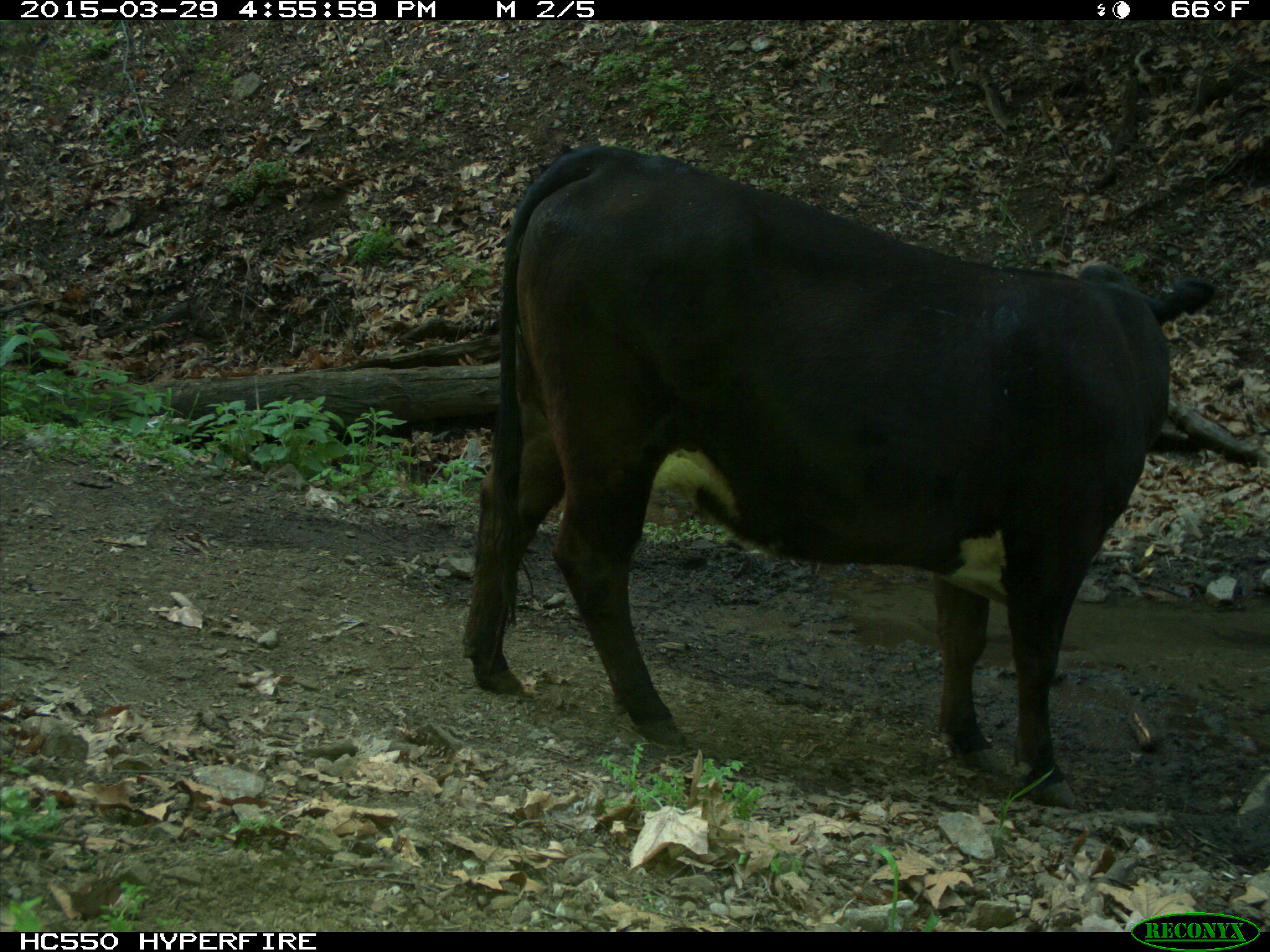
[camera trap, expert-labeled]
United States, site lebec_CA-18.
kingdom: Animalia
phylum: Chordata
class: Mammalia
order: Artiodactyla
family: Bovidae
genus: Bos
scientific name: Bos taurus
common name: domestic cow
Bos taurus (domestic cow).